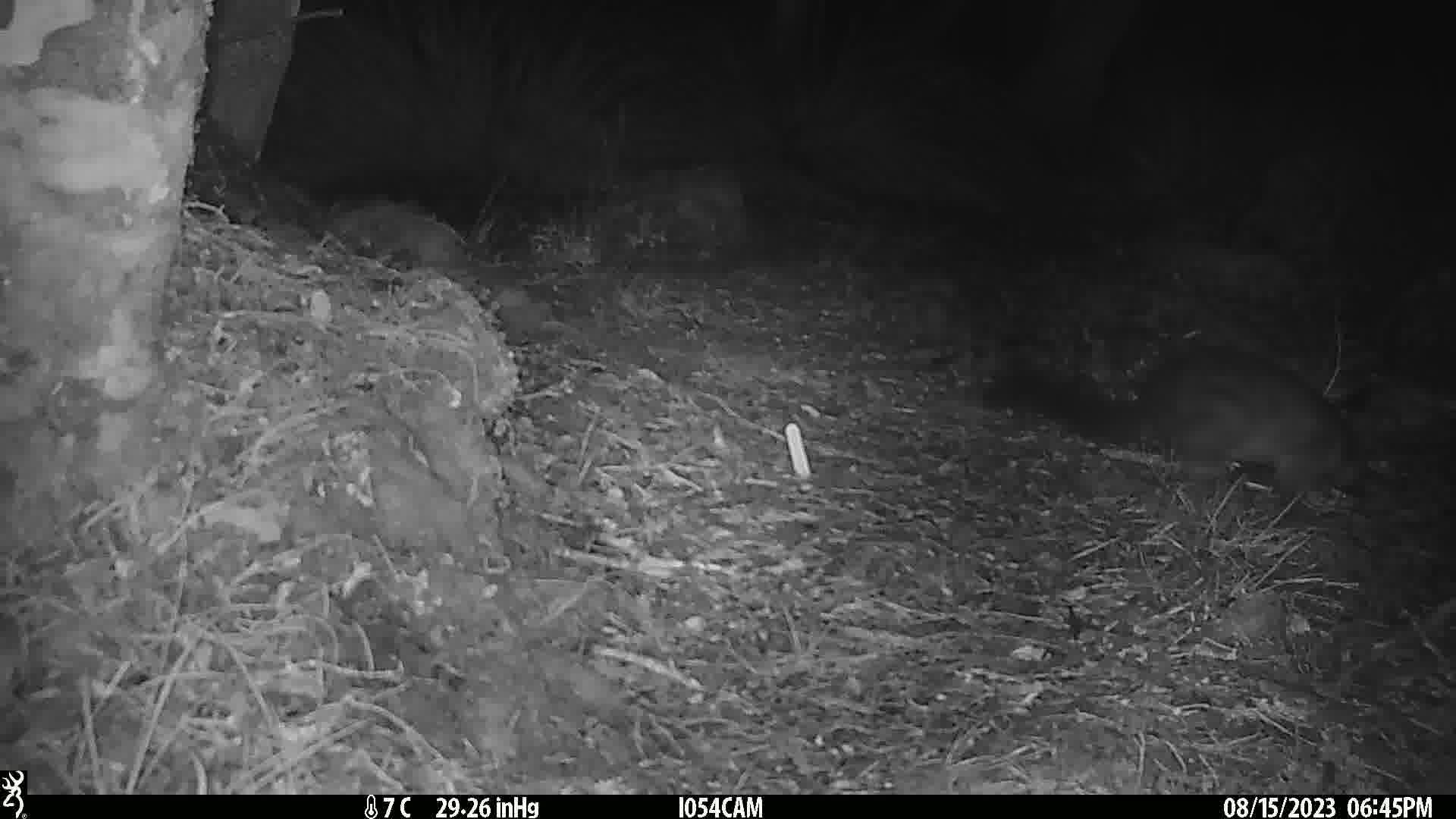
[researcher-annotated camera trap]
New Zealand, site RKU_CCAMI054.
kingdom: Animalia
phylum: Chordata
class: Mammalia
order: Diprotodontia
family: Phalangeridae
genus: Trichosurus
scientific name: Trichosurus vulpecula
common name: common brushtail possum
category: possum